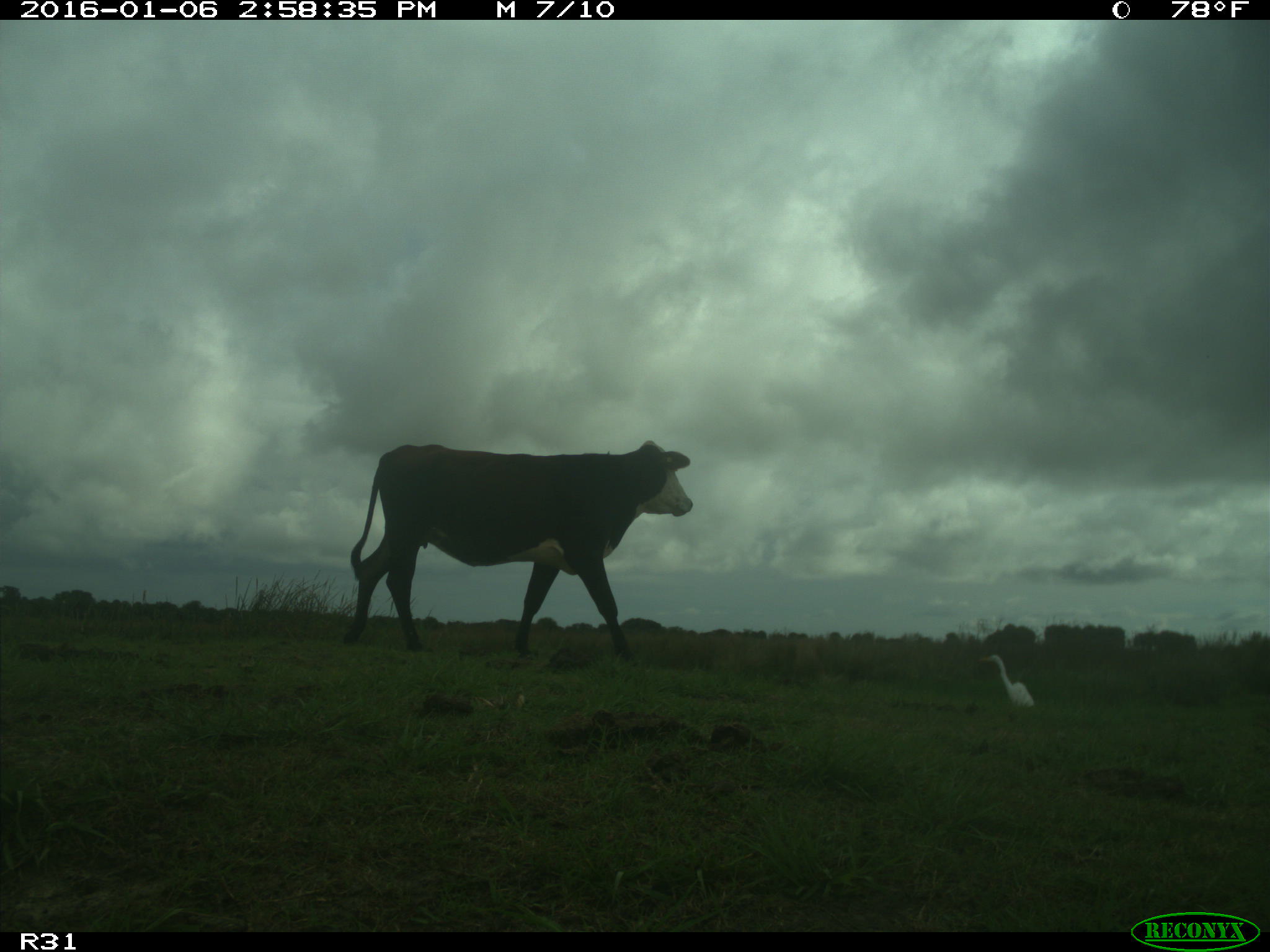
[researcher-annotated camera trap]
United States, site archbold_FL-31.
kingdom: Animalia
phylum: Chordata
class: Mammalia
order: Artiodactyla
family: Bovidae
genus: Bos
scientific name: Bos taurus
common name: domestic cow